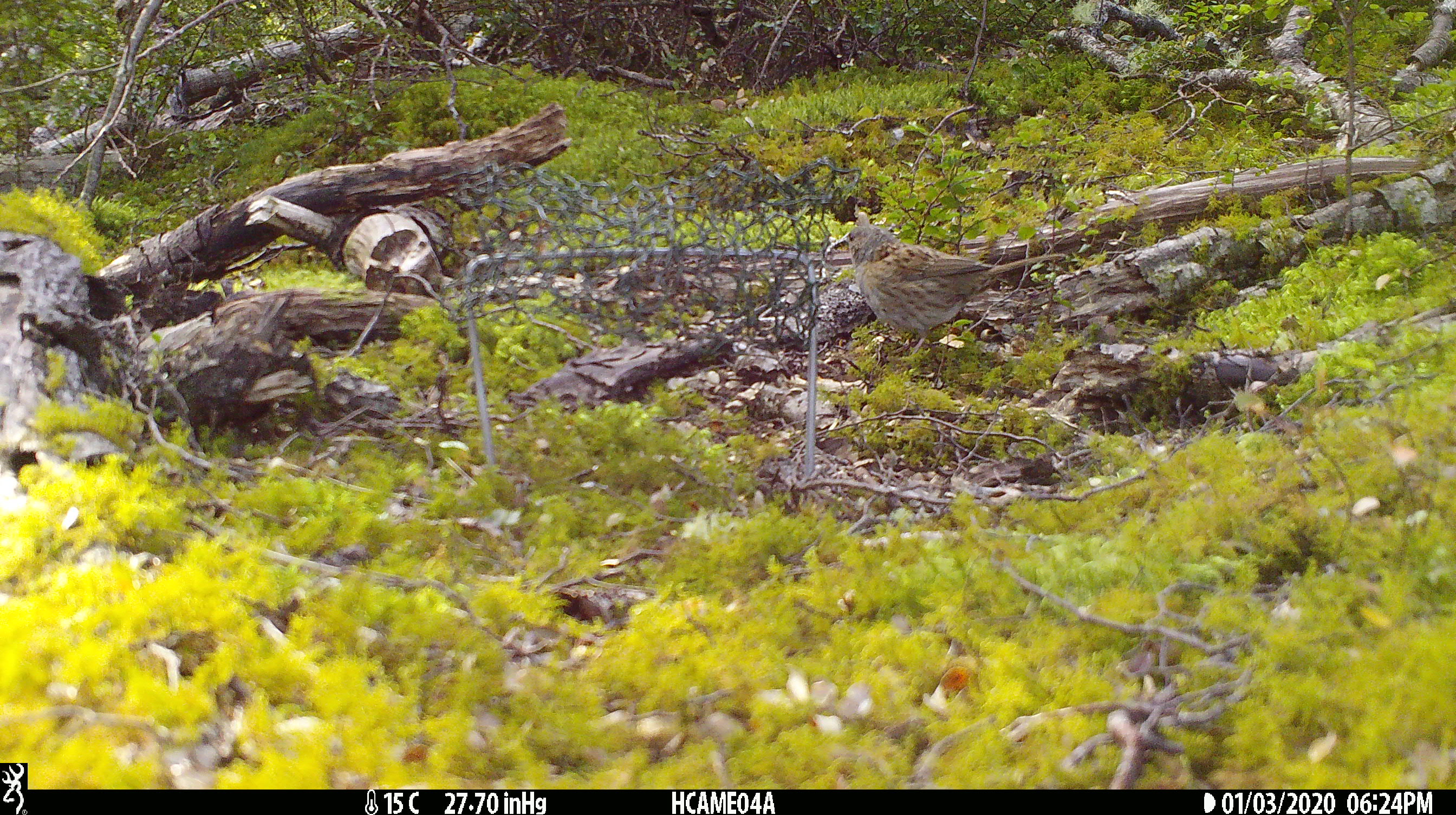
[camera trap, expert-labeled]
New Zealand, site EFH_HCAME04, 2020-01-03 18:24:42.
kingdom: Animalia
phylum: Chordata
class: Aves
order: Passeriformes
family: Turdidae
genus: Turdus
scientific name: Turdus philomelos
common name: song thrush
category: thrush